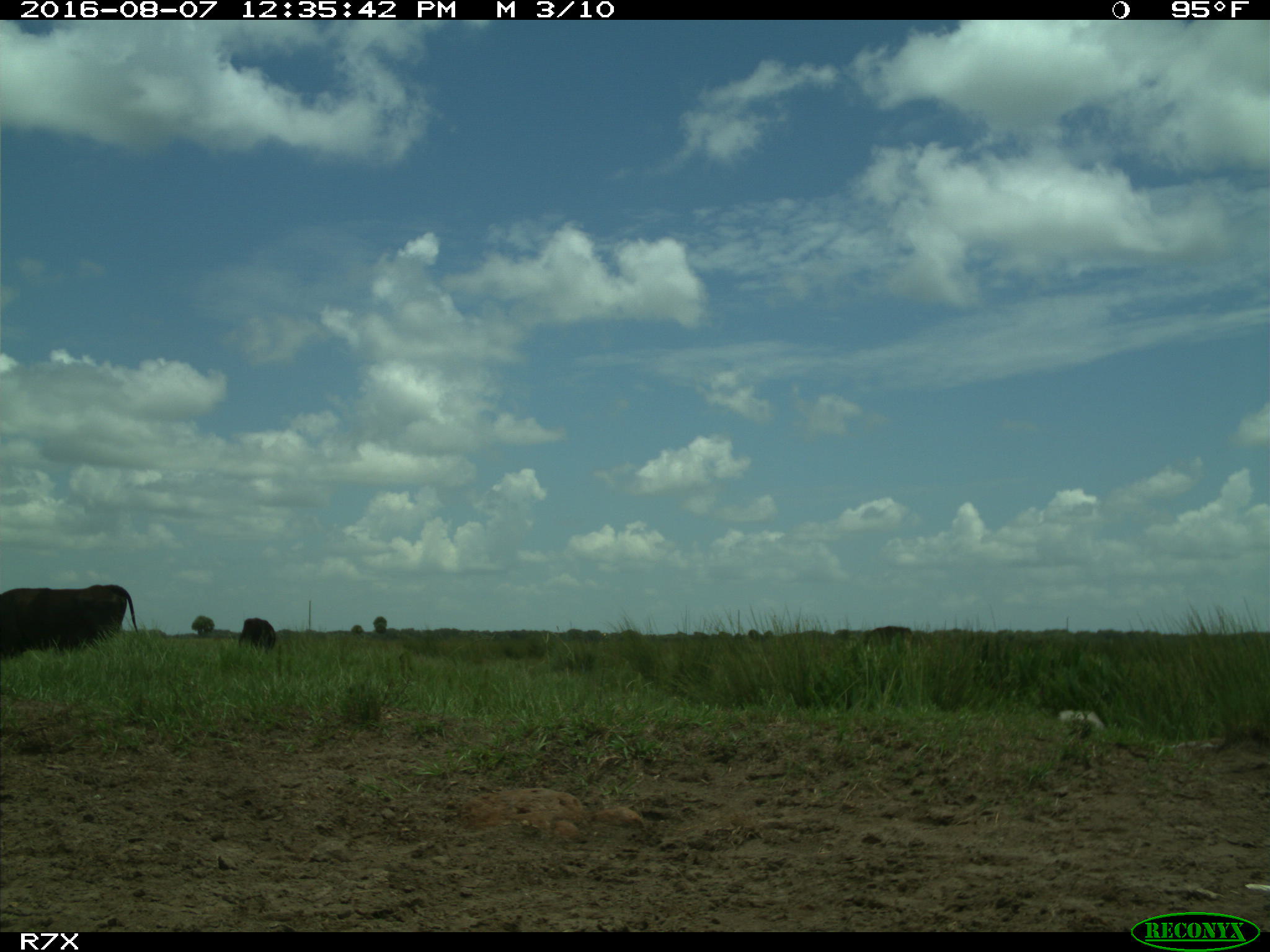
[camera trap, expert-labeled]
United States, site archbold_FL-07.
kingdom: Animalia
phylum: Chordata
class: Mammalia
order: Artiodactyla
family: Bovidae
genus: Bos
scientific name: Bos taurus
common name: domestic cow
Bos taurus (domestic cow).